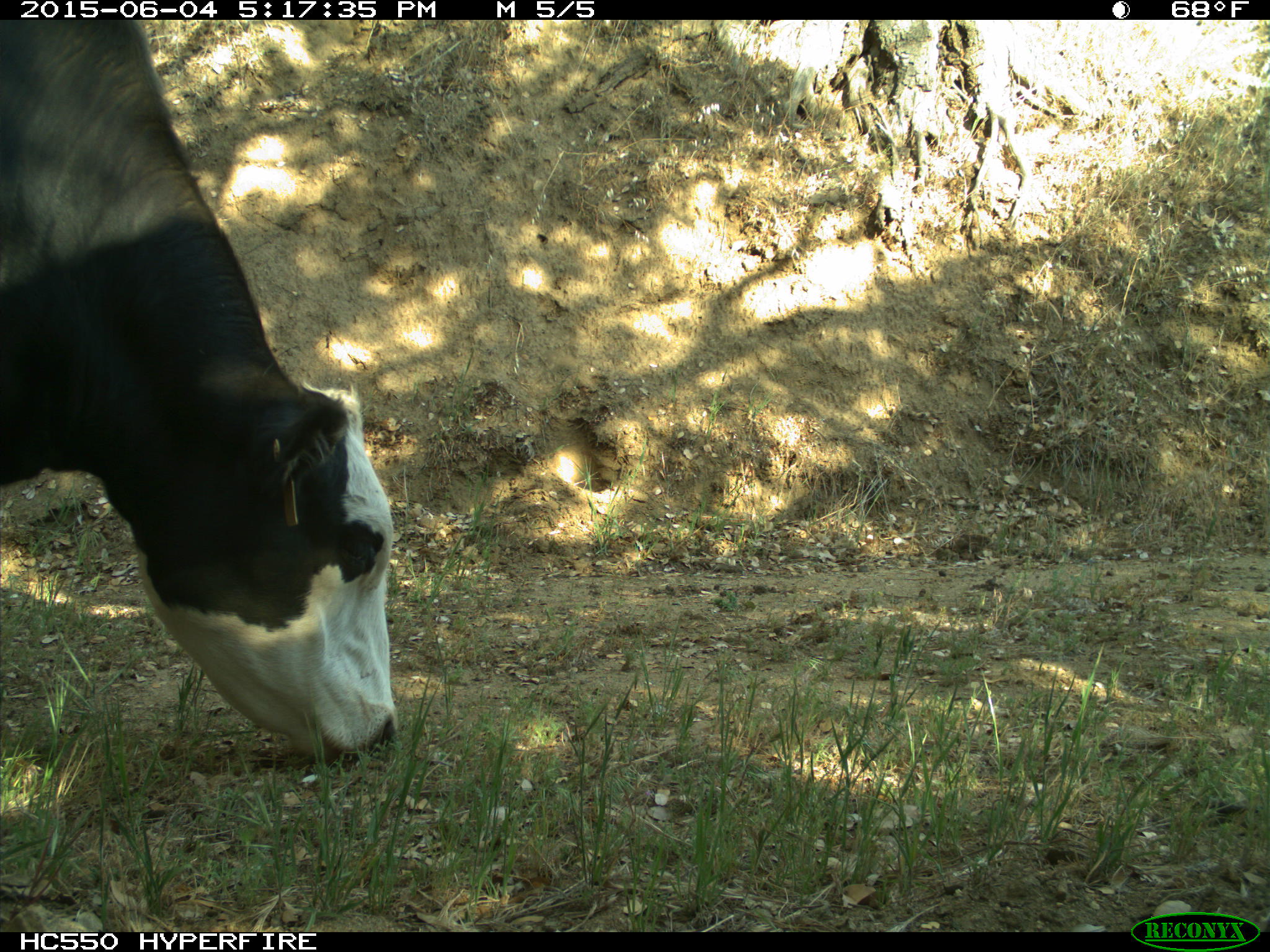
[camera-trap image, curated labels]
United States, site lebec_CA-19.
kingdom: Animalia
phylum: Chordata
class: Mammalia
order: Artiodactyla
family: Bovidae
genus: Bos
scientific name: Bos taurus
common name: domestic cow